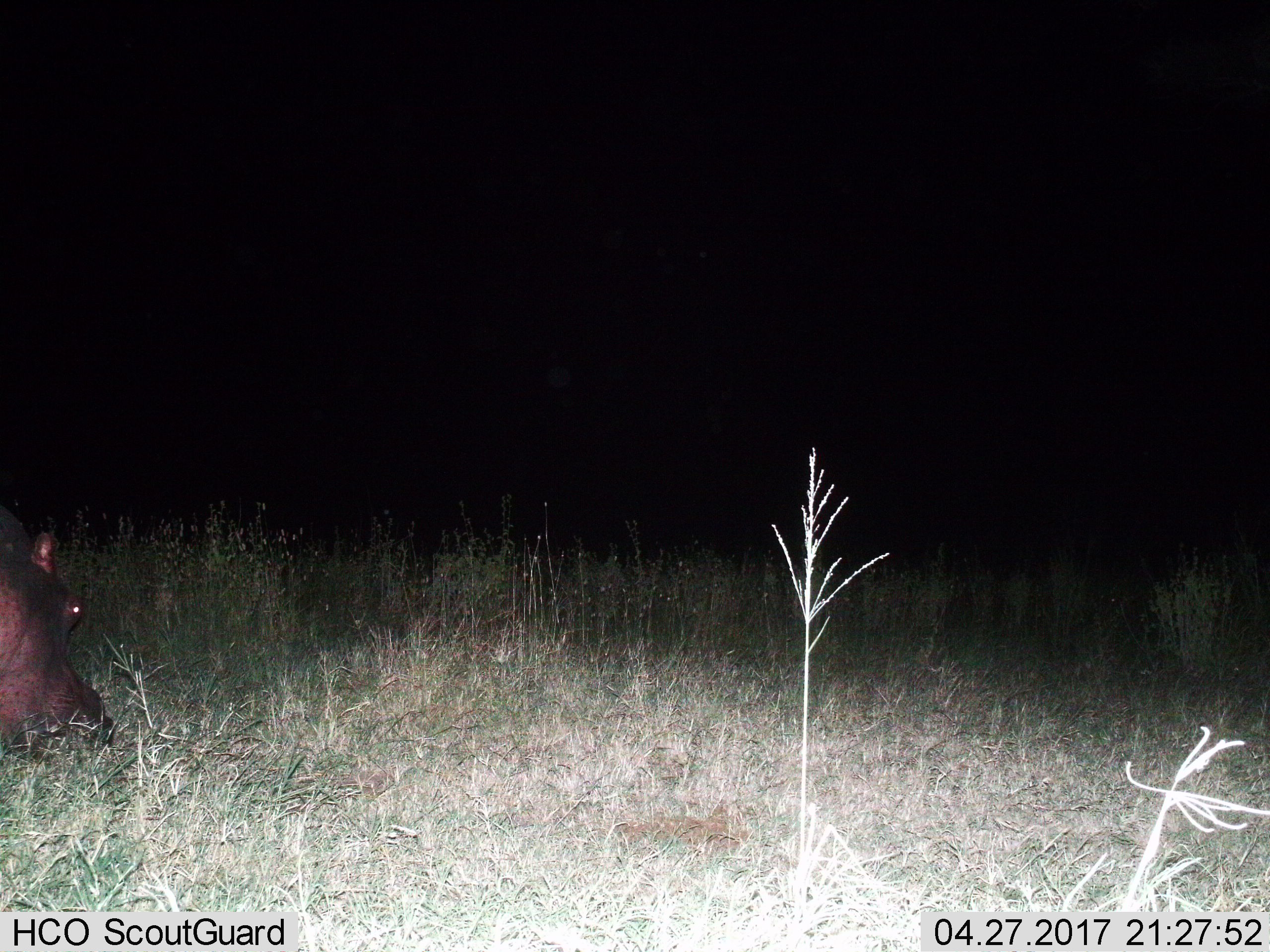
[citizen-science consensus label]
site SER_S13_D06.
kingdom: Animalia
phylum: Chordata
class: Mammalia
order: Artiodactyla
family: Hippopotamidae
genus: Hippopotamus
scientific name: Hippopotamus amphibius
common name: hippopotamus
Hippopotamus (Hippopotamus amphibius), count 1. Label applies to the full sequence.